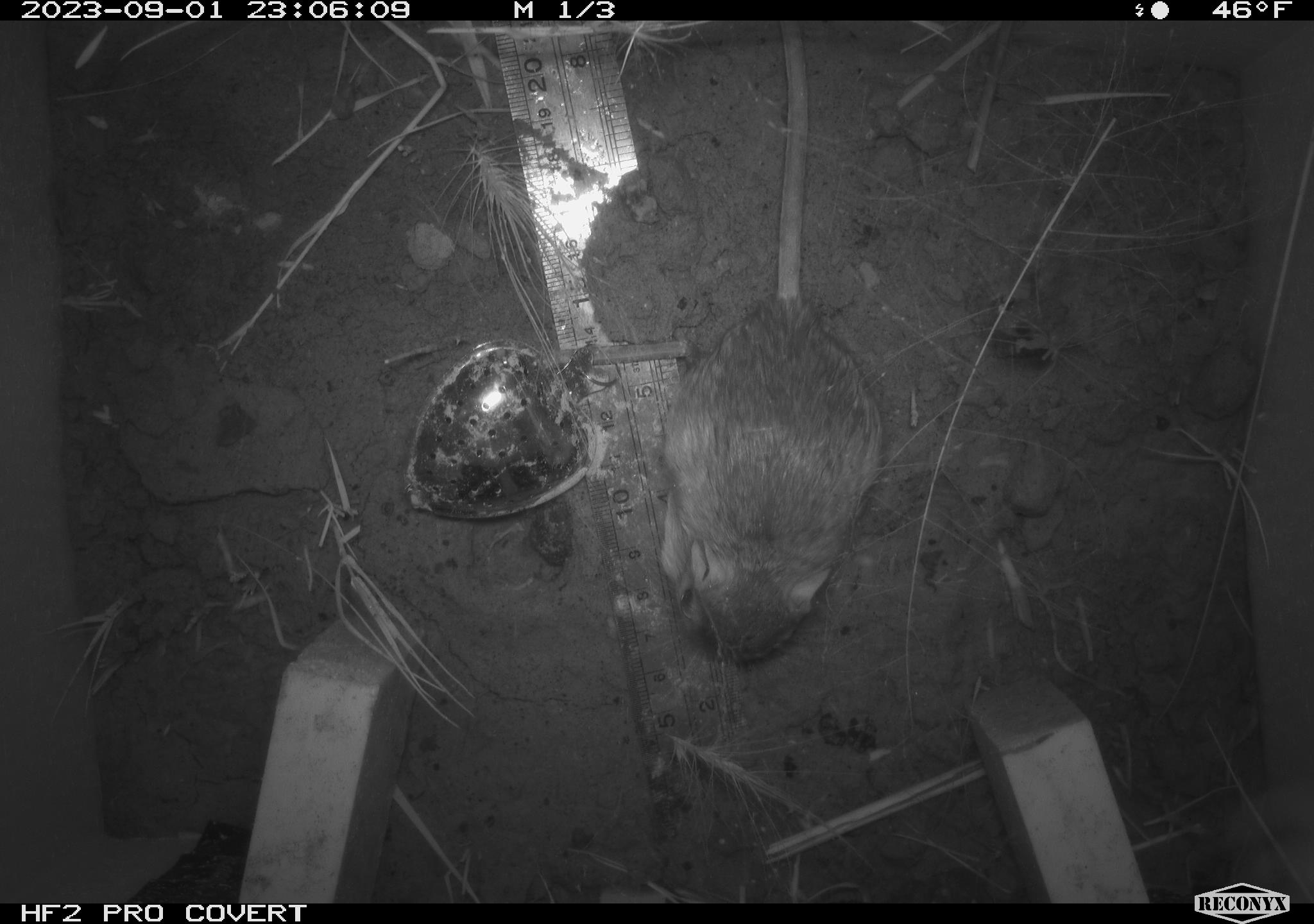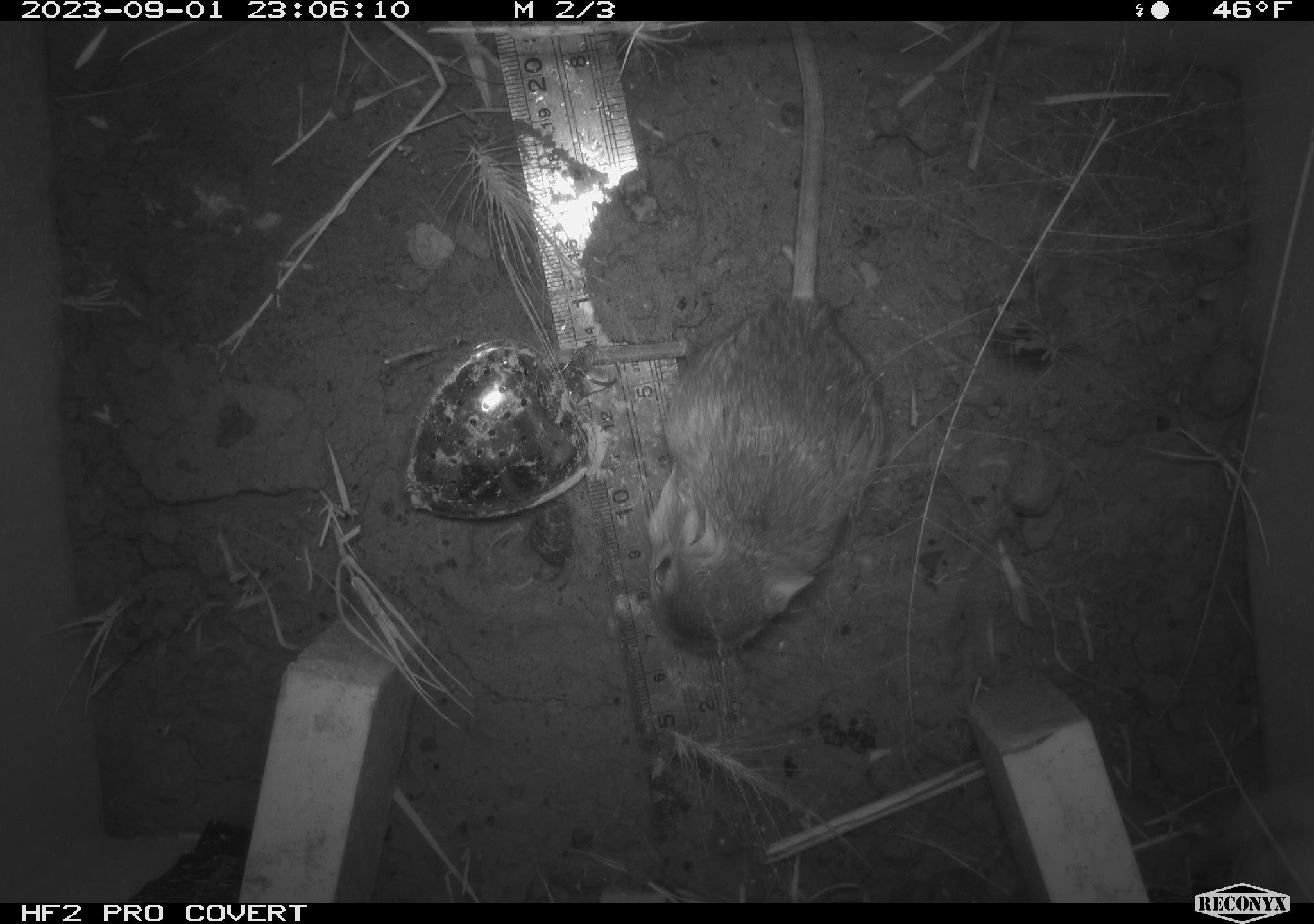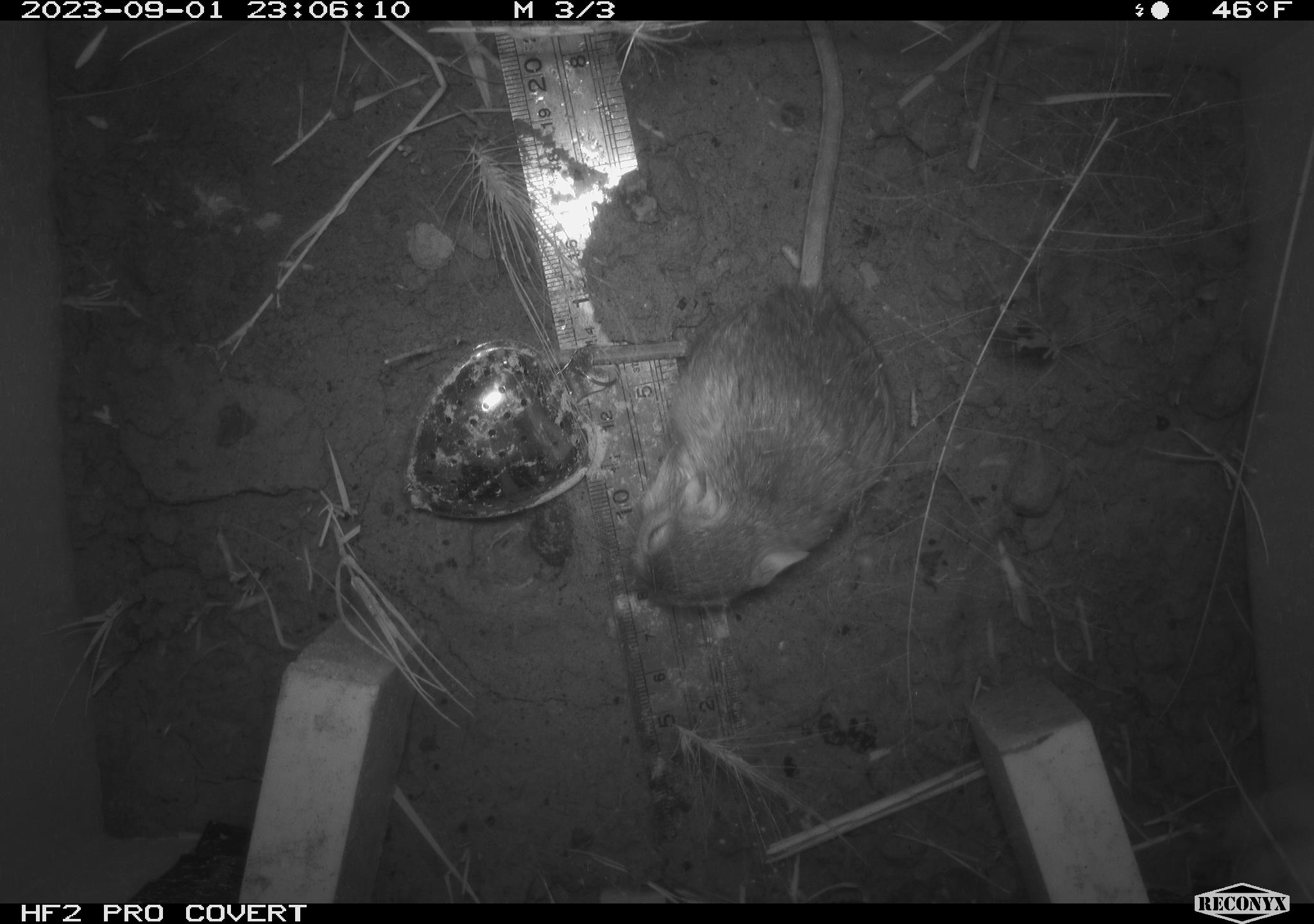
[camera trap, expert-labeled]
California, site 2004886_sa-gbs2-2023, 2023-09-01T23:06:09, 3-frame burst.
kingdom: Animalia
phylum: Chordata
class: Mammalia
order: Rodentia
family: Heteromyidae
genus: Dipodomys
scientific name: Dipodomys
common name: kangaroo rats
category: dipodomys species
Dipodomys species (kangaroo rats) (Dipodomys).